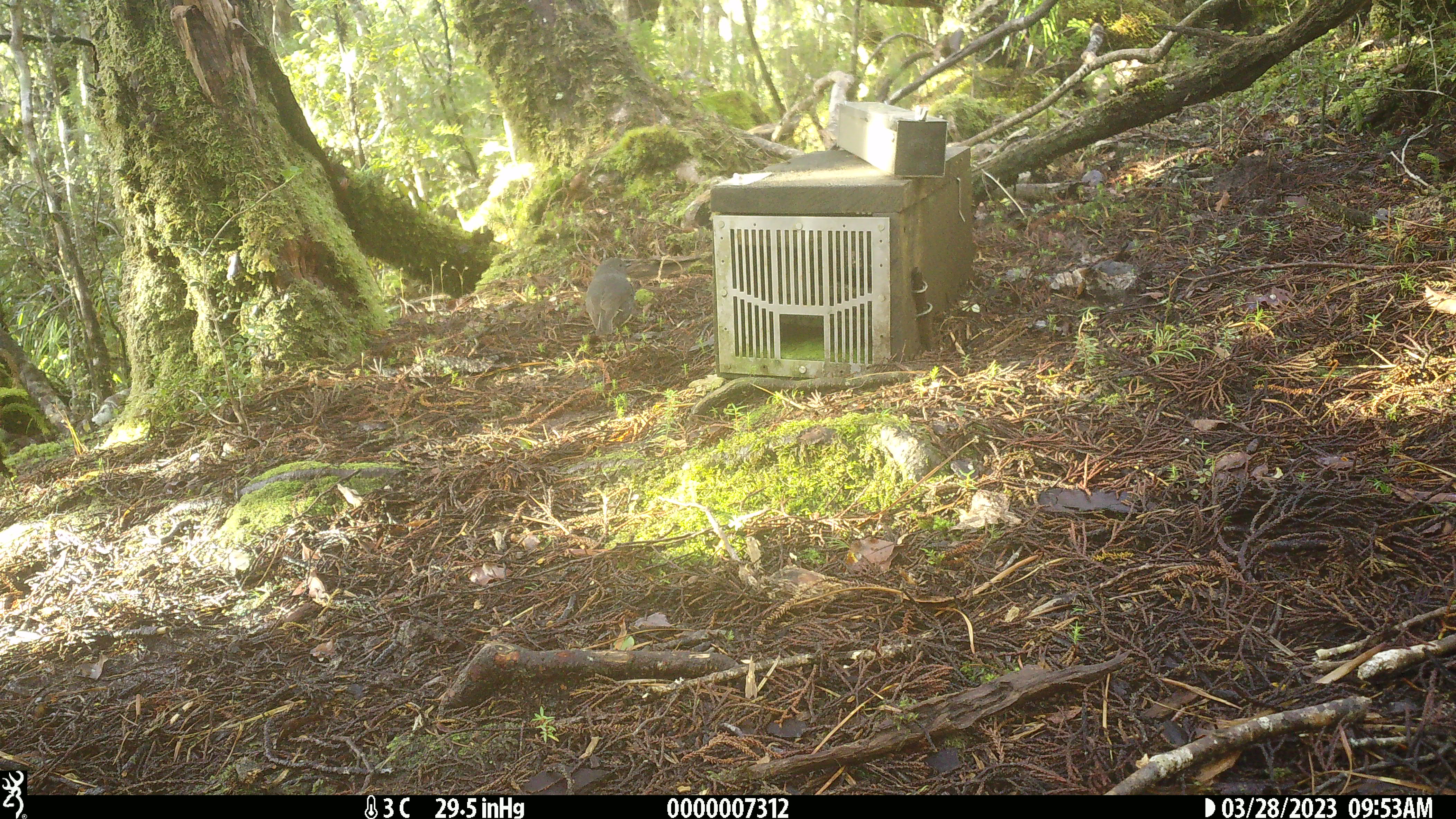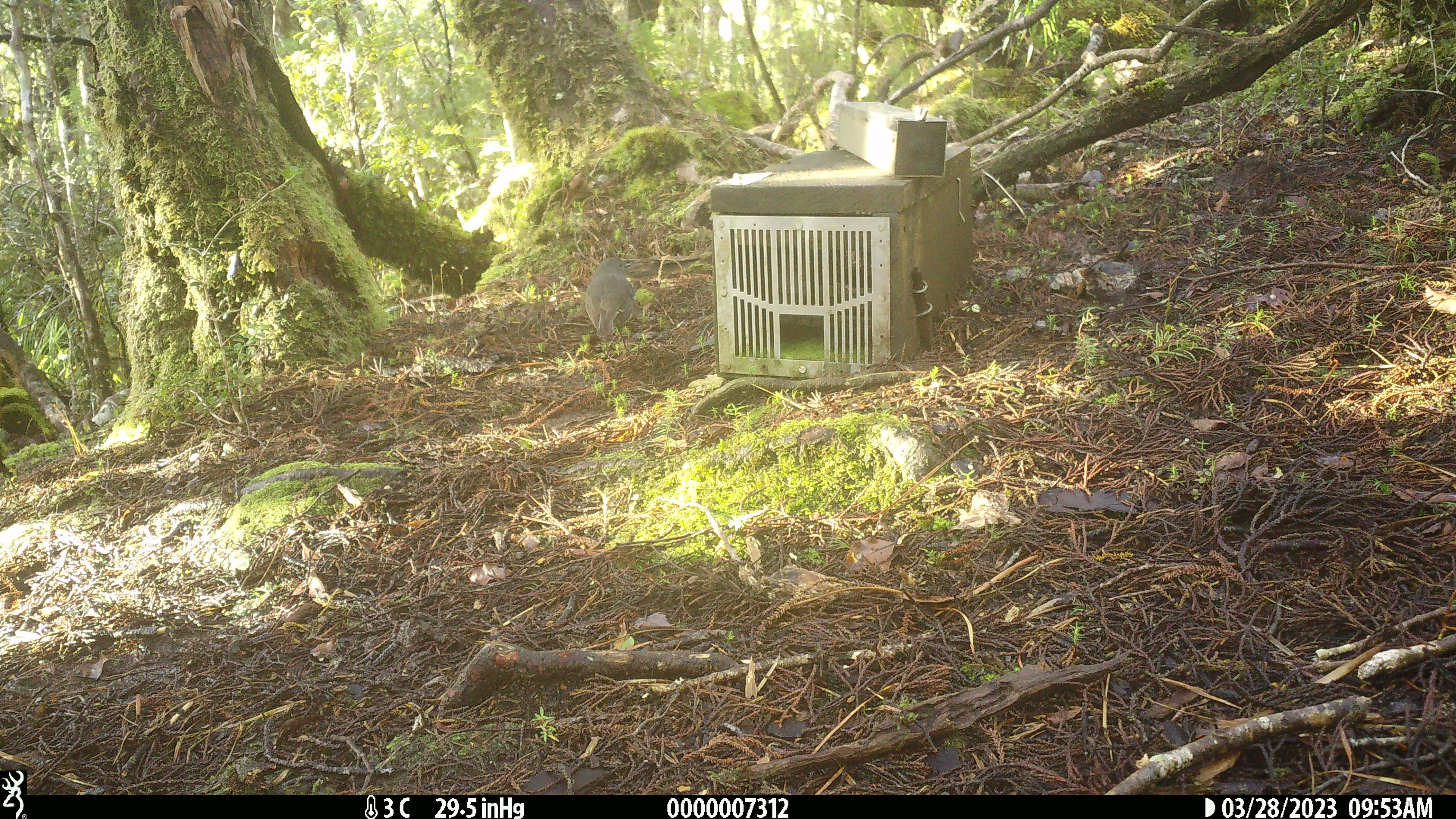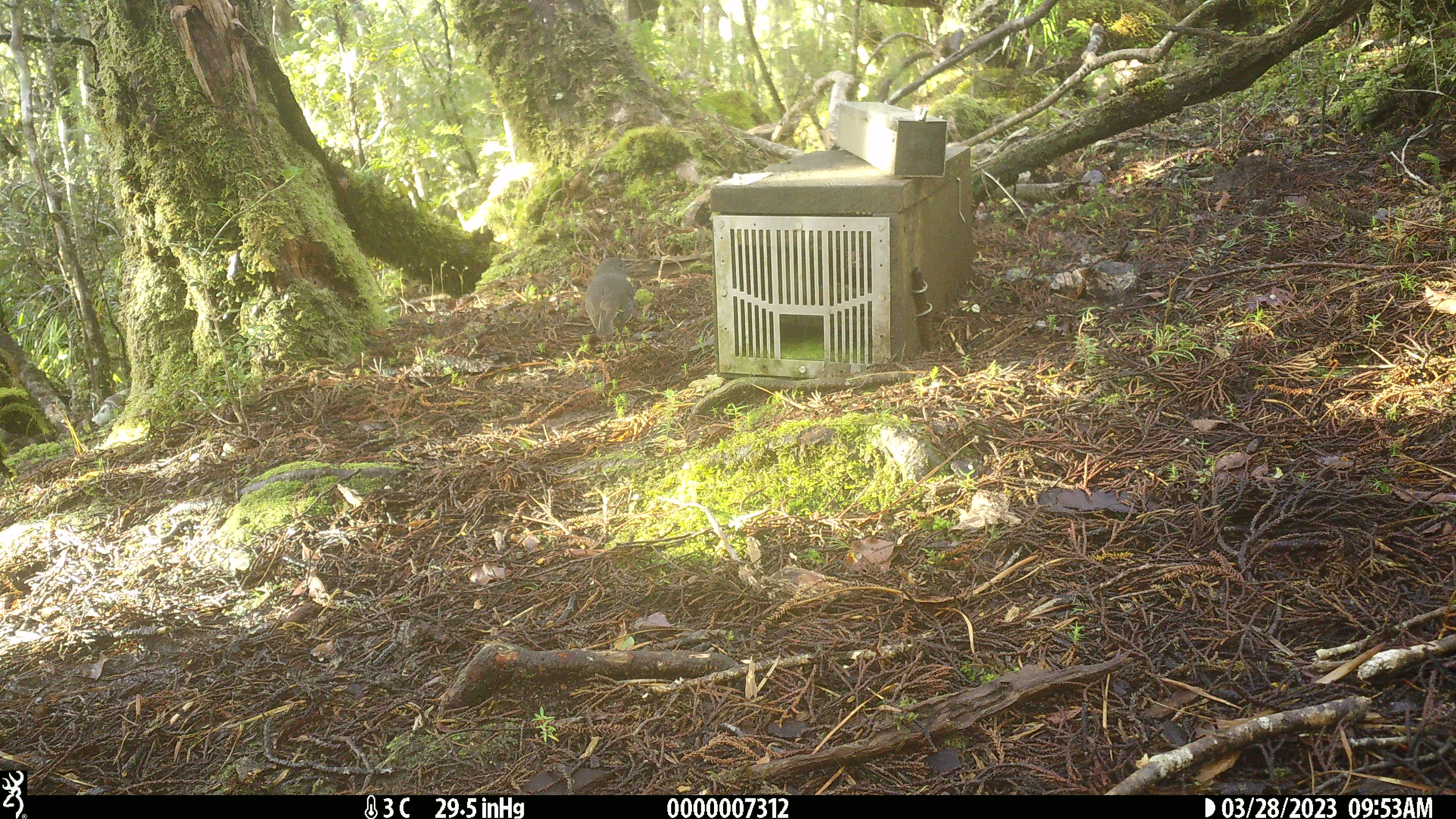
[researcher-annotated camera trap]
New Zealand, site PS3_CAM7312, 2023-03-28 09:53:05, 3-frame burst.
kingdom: Animalia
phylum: Chordata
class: Aves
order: Passeriformes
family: Petroicidae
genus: Petroica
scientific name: Petroica australis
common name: new zealand robin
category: robin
Robin (new zealand robin) (Petroica australis).